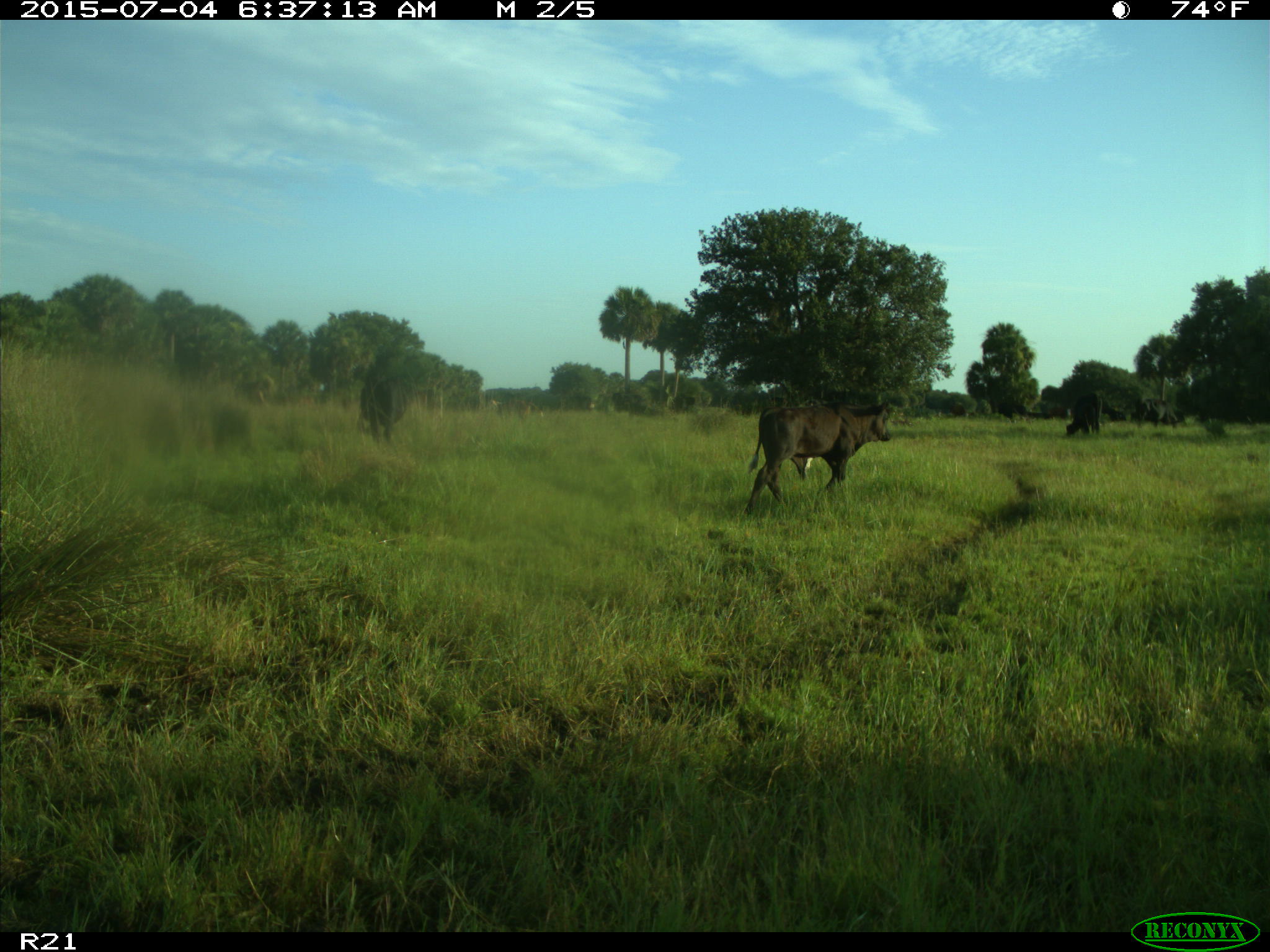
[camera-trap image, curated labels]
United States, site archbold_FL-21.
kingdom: Animalia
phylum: Chordata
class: Mammalia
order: Artiodactyla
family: Bovidae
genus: Bos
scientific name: Bos taurus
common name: domestic cow